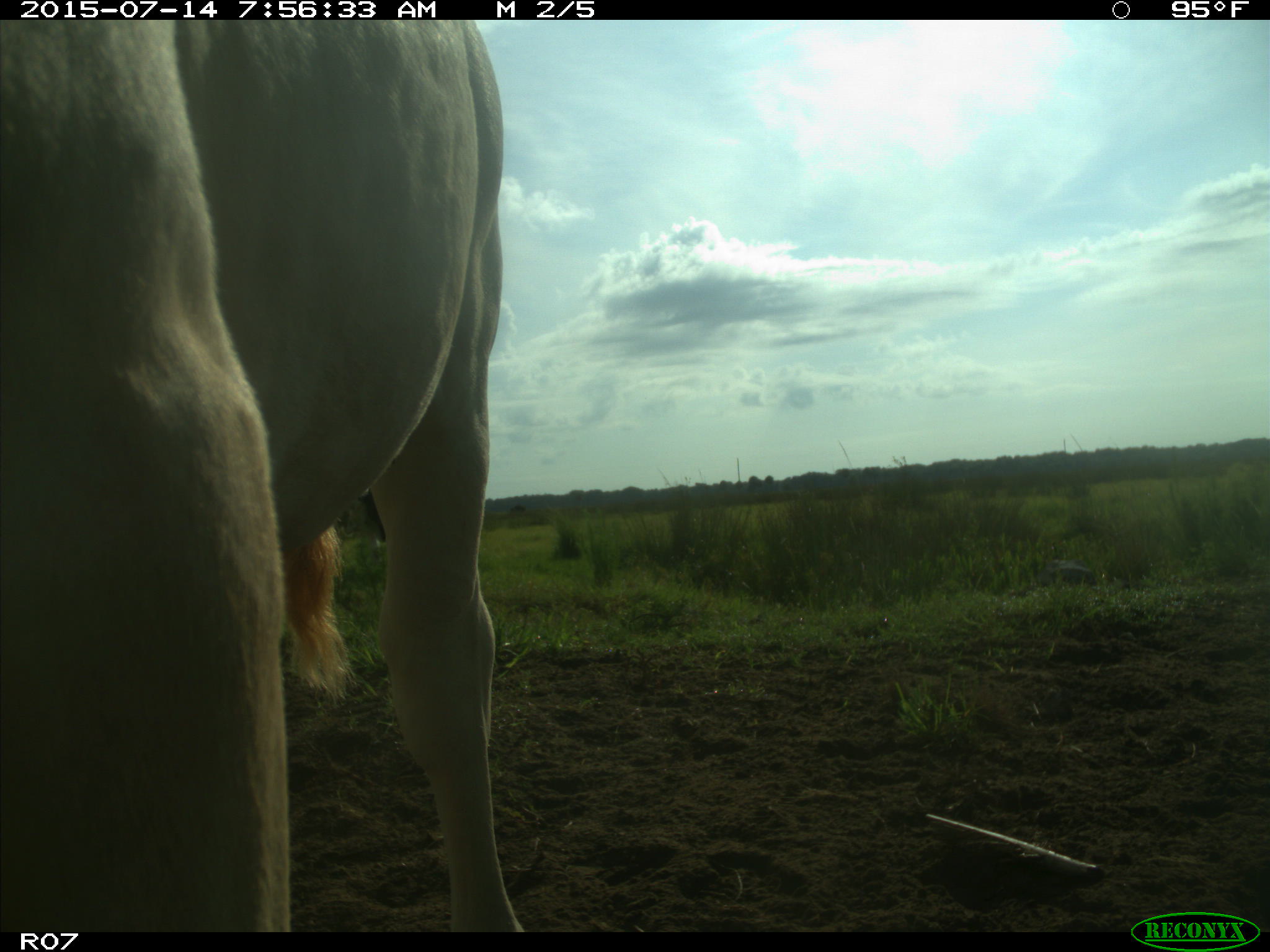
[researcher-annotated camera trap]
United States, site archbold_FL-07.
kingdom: Animalia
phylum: Chordata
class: Mammalia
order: Artiodactyla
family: Bovidae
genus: Bos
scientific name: Bos taurus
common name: domestic cow